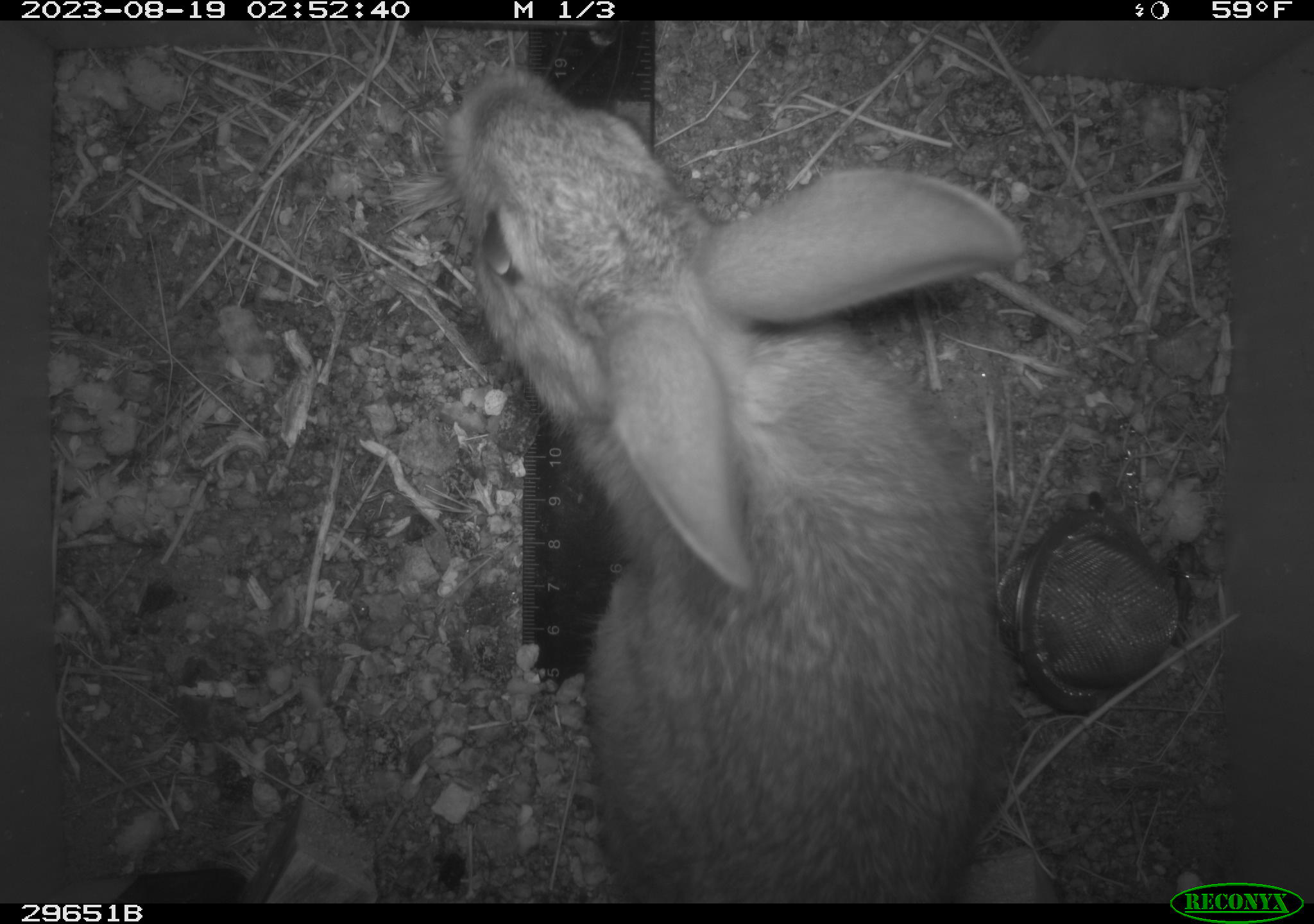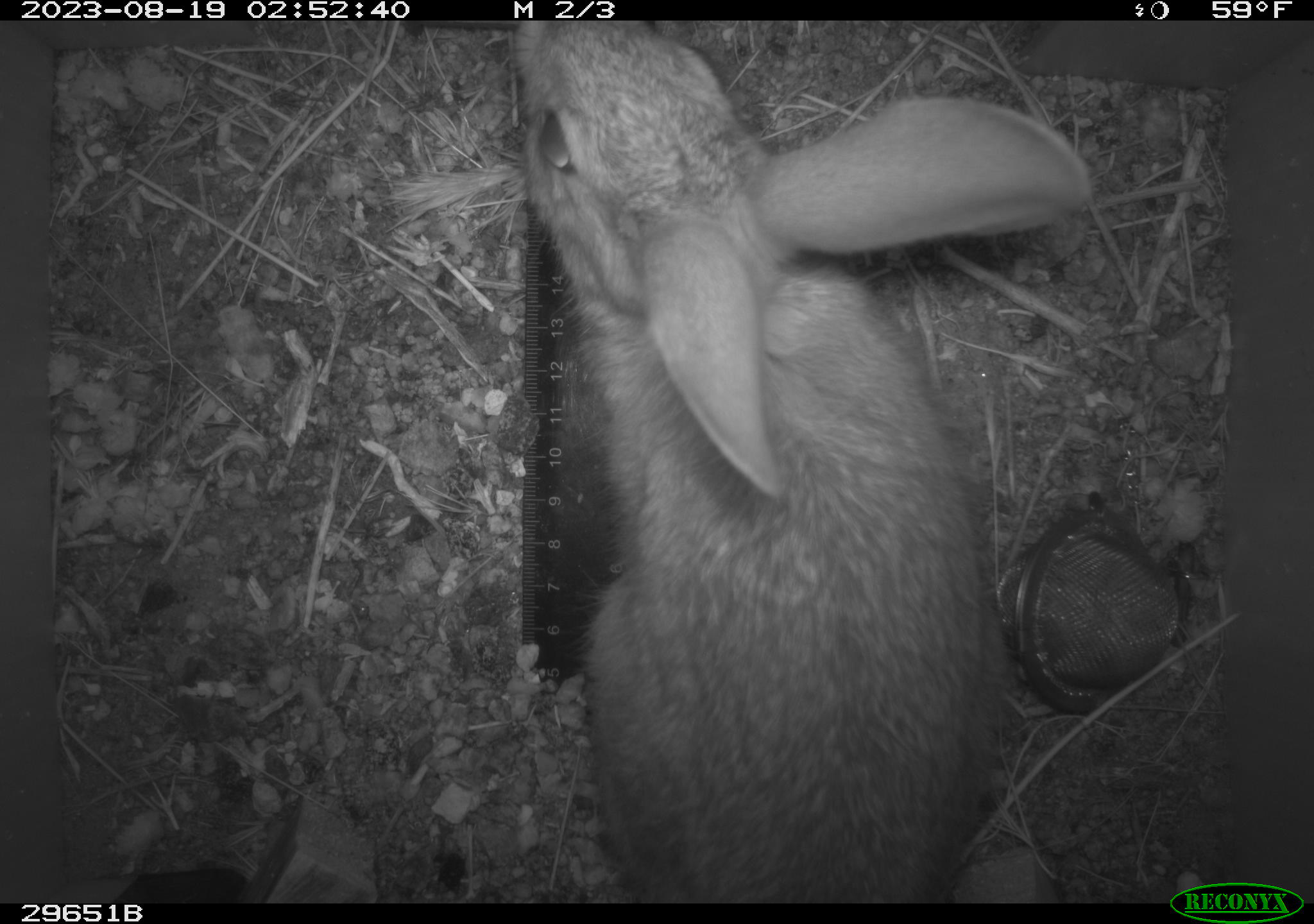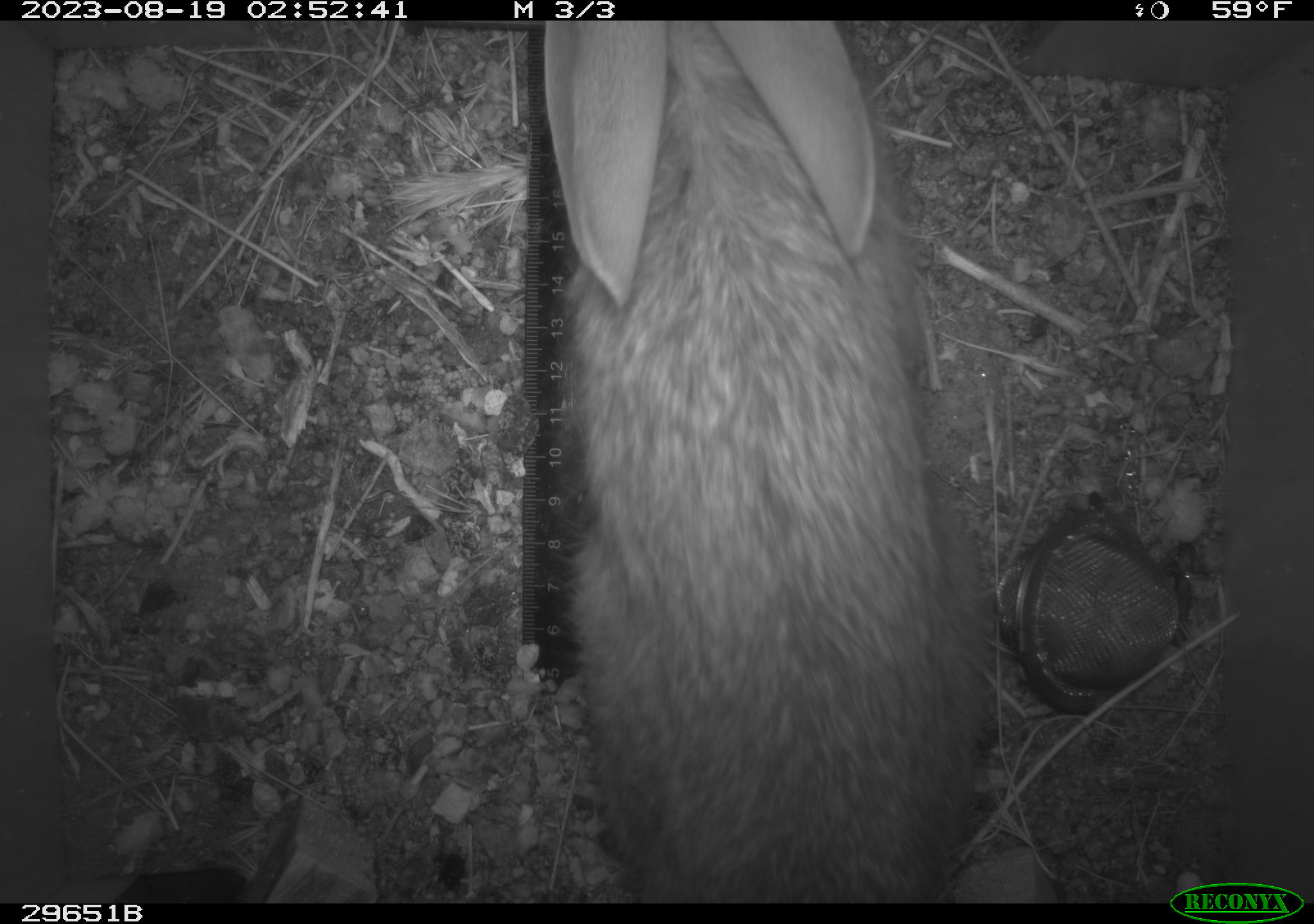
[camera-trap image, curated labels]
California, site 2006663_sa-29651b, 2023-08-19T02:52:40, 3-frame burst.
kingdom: Animalia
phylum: Chordata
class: Mammalia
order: Lagomorpha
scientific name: Lagomorpha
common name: hares, rabbits, and pikas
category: lagomorpha order